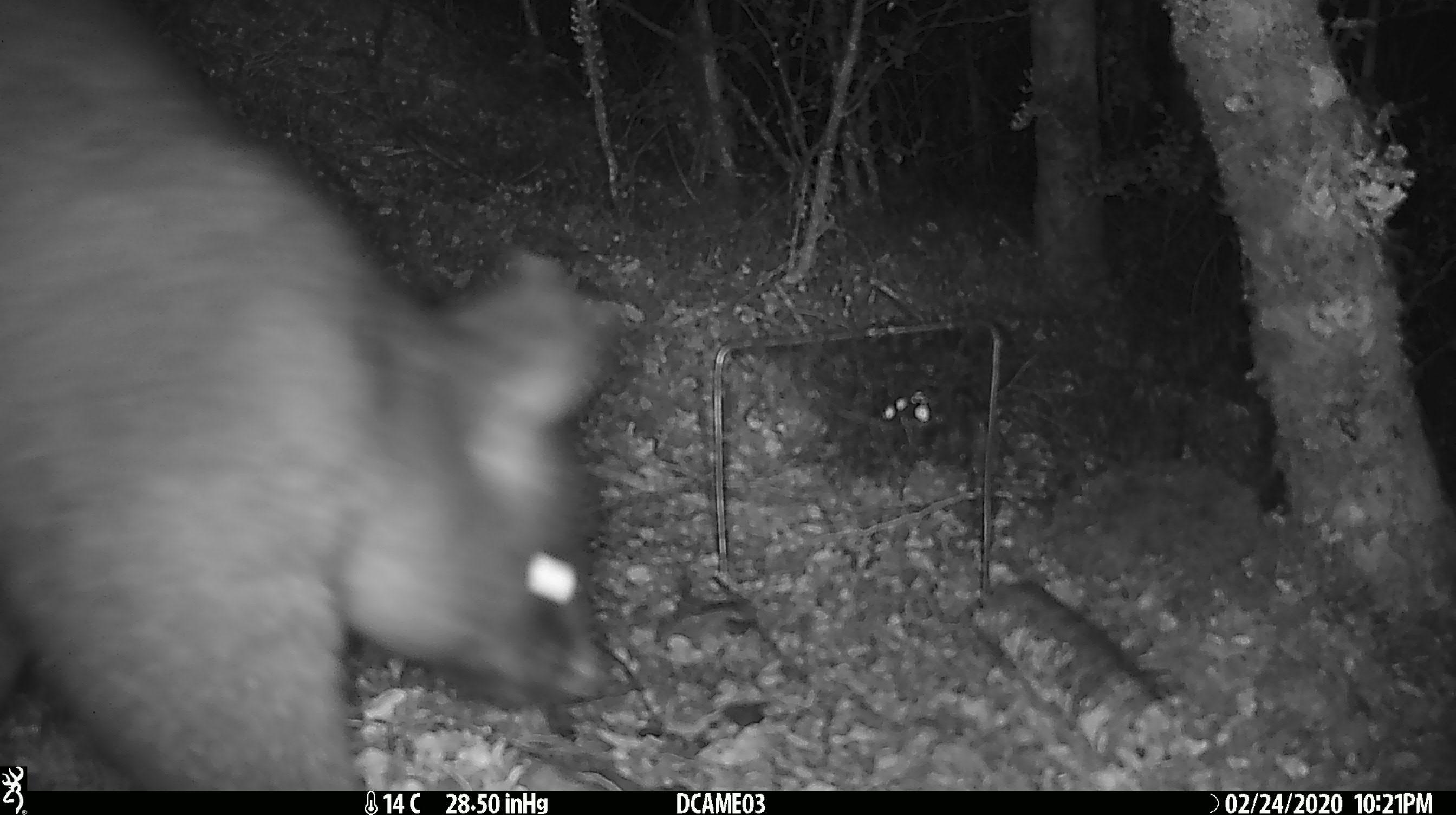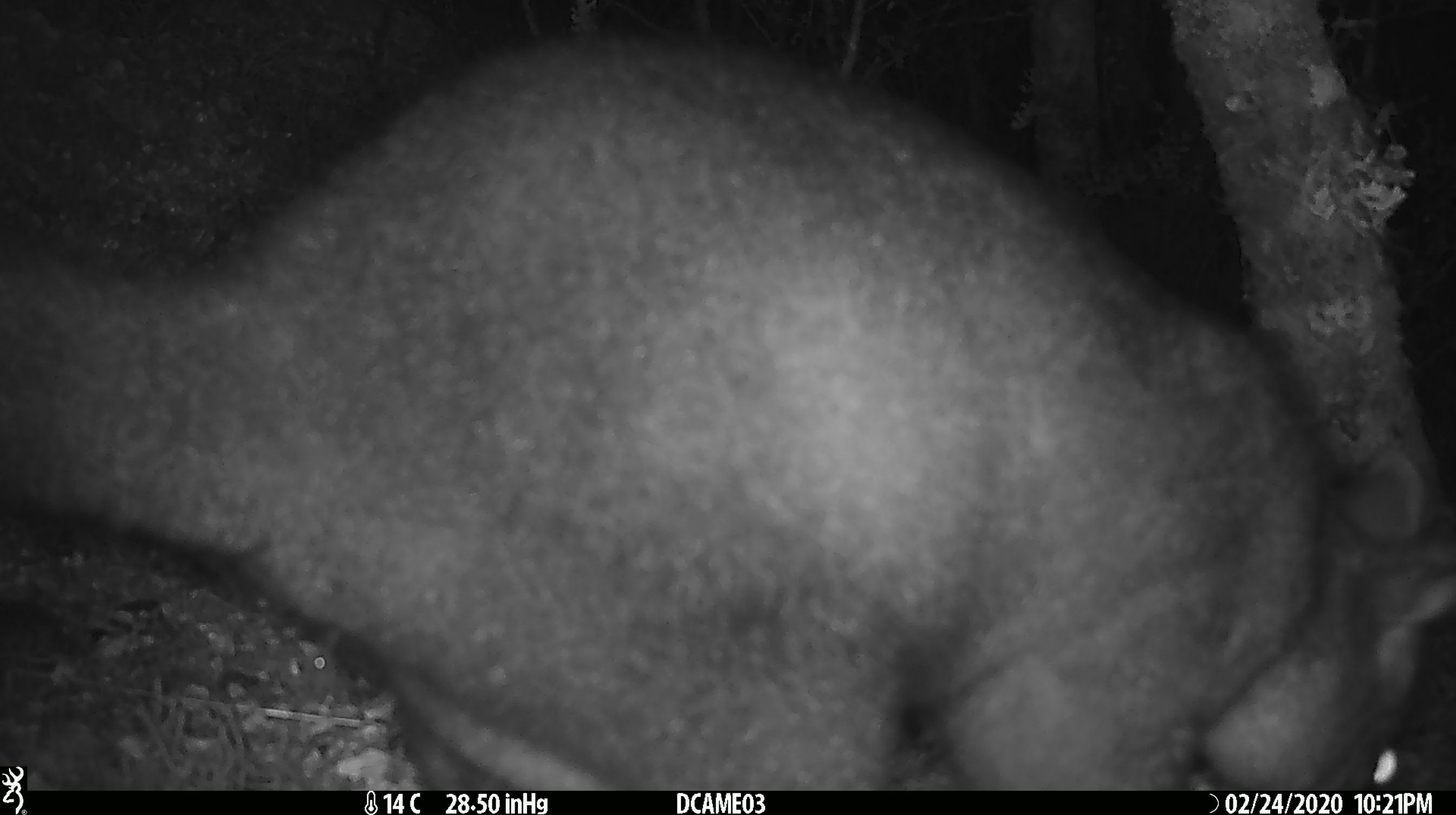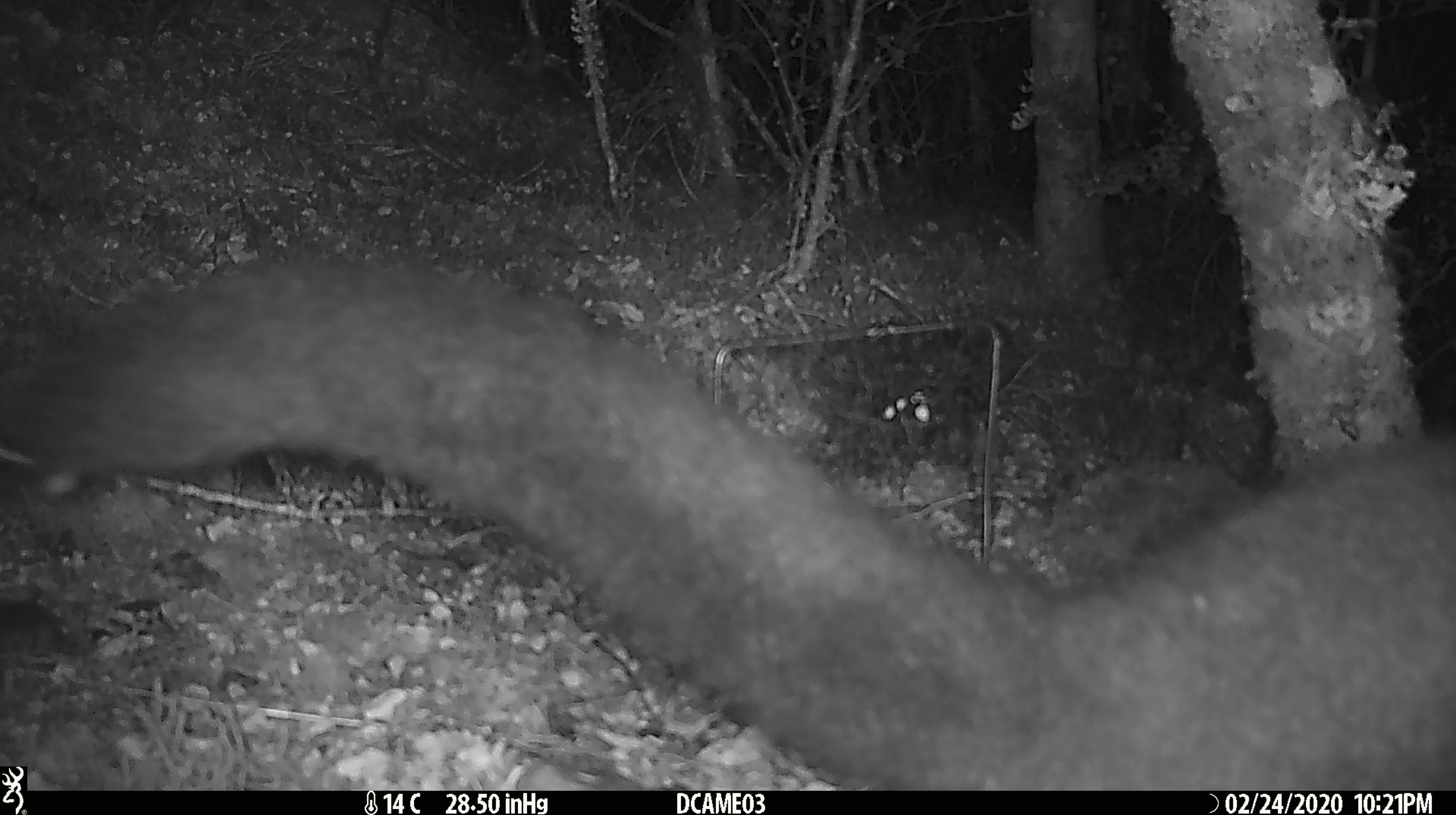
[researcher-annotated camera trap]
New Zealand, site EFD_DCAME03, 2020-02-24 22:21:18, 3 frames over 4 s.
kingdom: Animalia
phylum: Chordata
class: Mammalia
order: Diprotodontia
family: Phalangeridae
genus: Trichosurus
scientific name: Trichosurus vulpecula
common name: common brushtail possum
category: possum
Possum (common brushtail possum) (Trichosurus vulpecula).